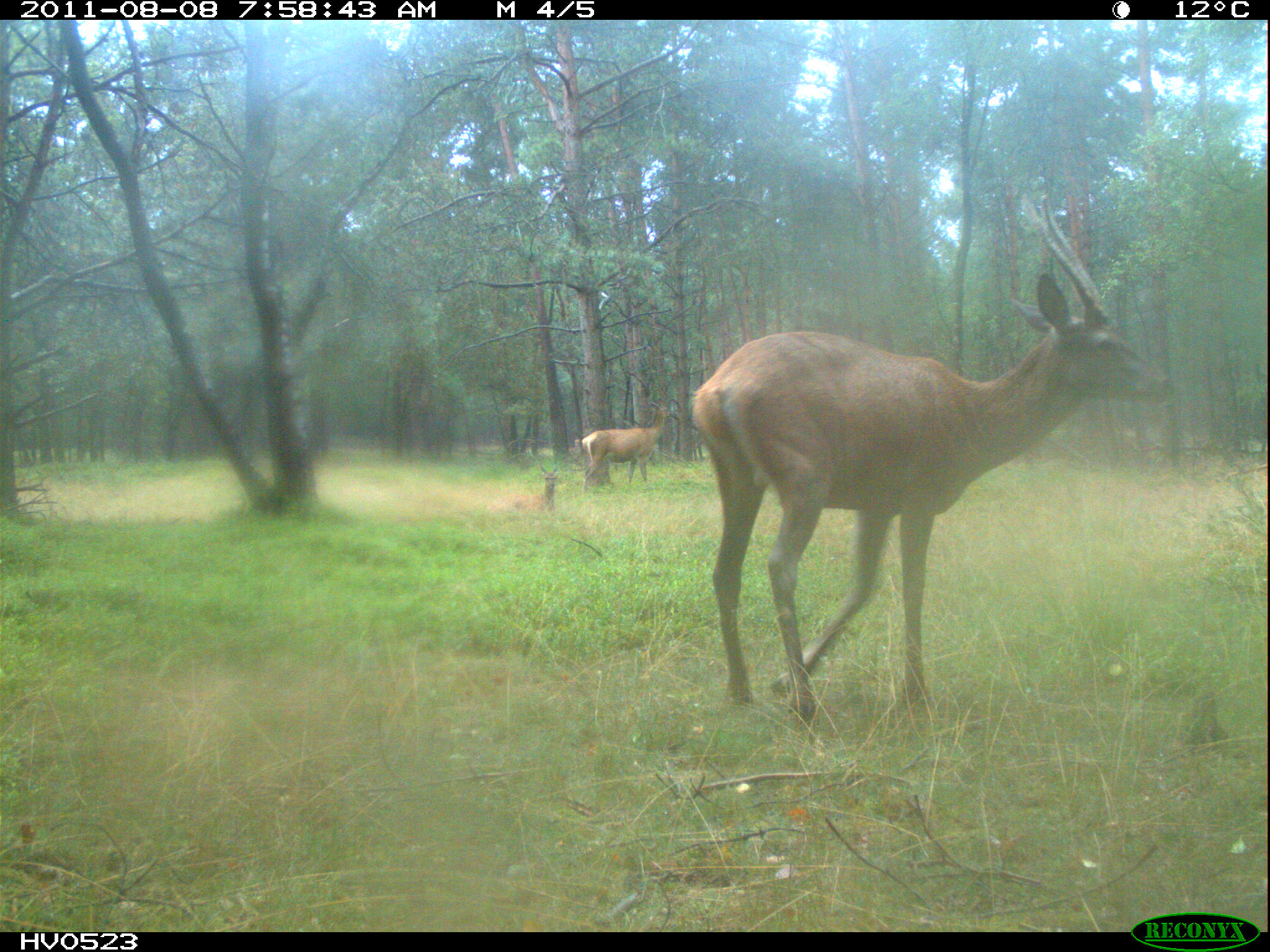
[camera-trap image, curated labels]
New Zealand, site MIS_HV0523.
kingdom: Animalia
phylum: Chordata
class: Mammalia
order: Artiodactyla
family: Cervidae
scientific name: Cervidae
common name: deer